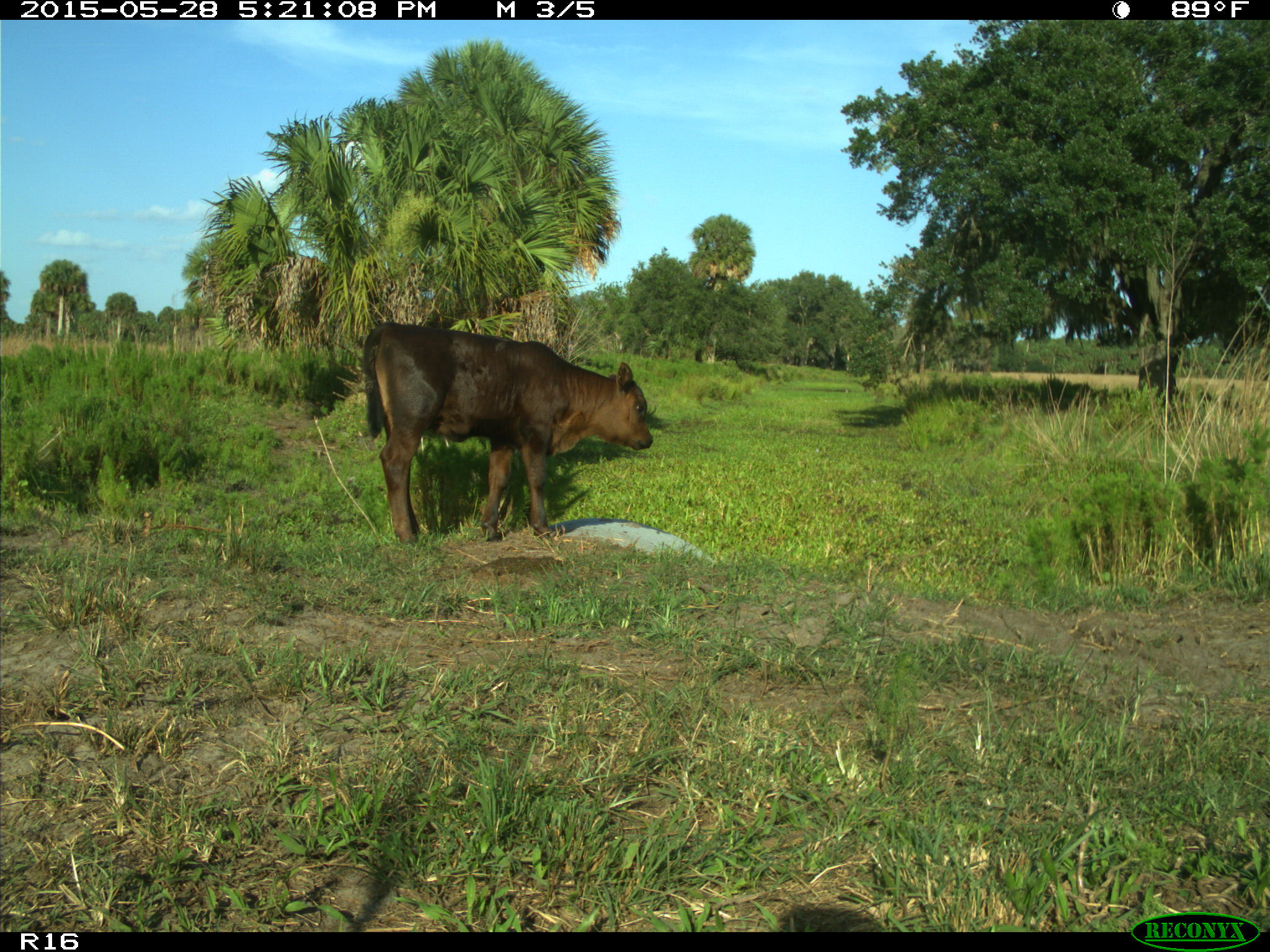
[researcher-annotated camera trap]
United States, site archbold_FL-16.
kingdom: Animalia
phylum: Chordata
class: Mammalia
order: Artiodactyla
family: Bovidae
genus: Bos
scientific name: Bos taurus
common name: domestic cow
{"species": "Bos taurus (domestic cow)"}